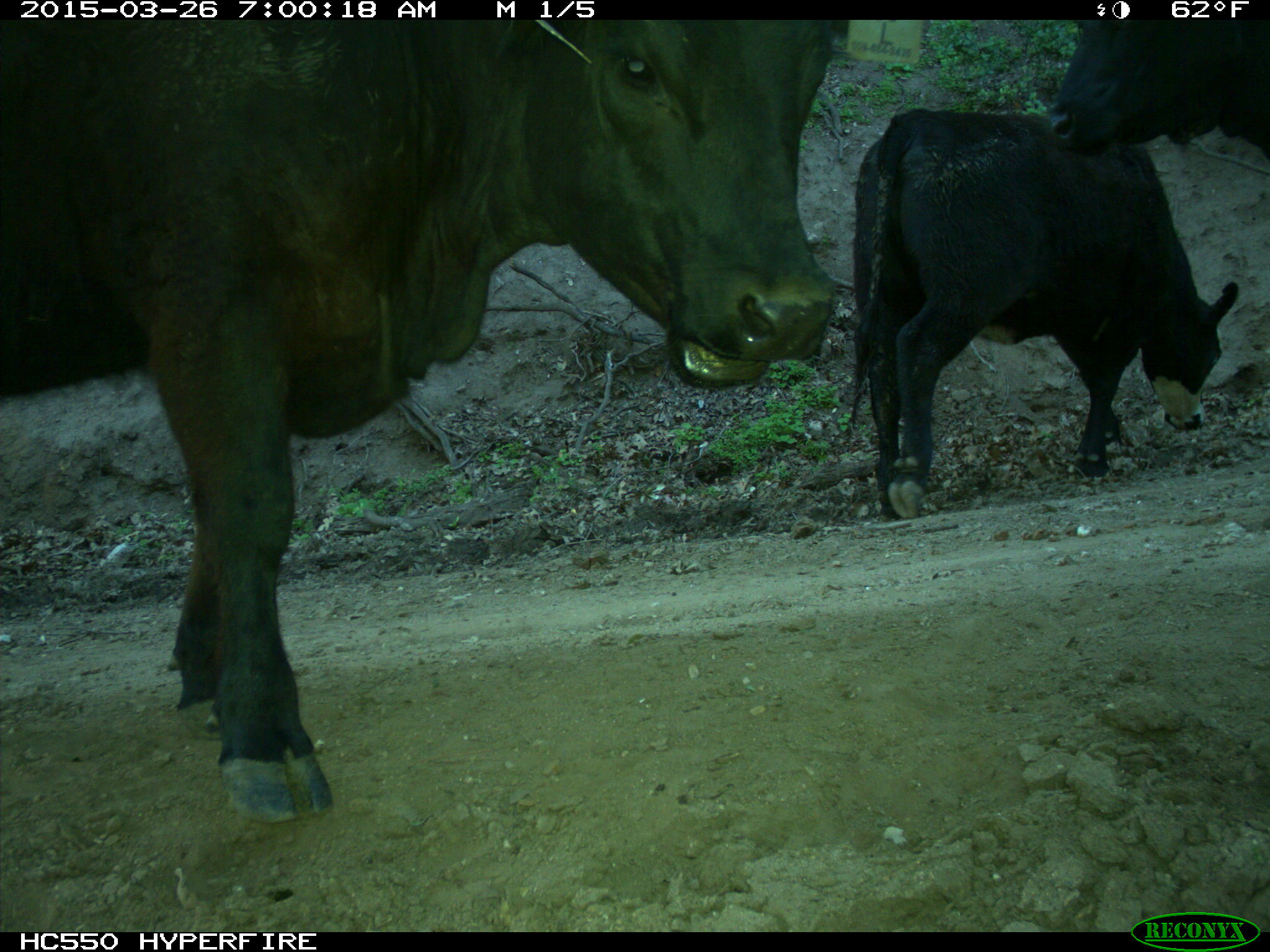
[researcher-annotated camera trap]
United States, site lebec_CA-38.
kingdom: Animalia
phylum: Chordata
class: Mammalia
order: Artiodactyla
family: Bovidae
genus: Bos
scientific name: Bos taurus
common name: domestic cow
Bos taurus (domestic cow).